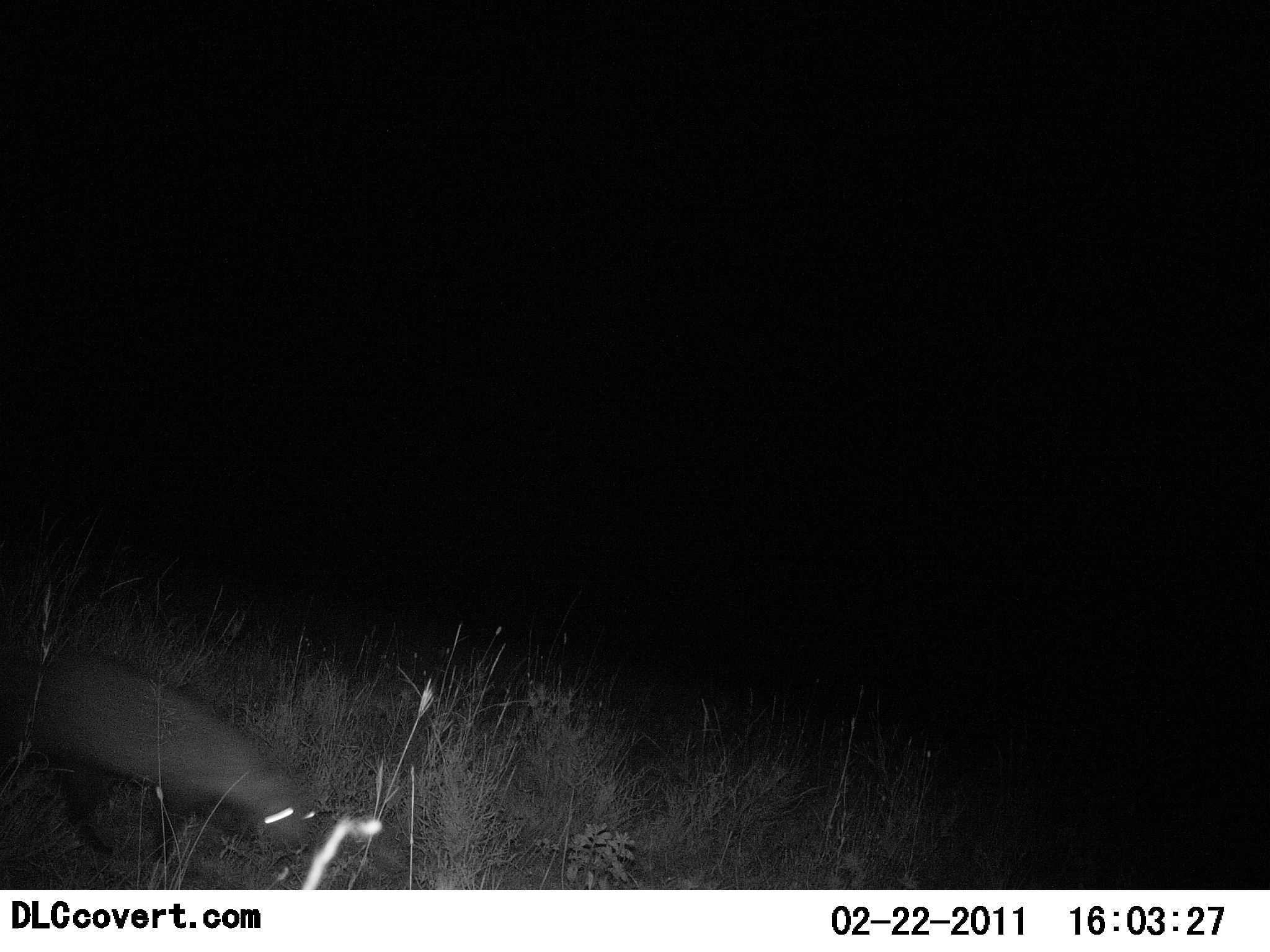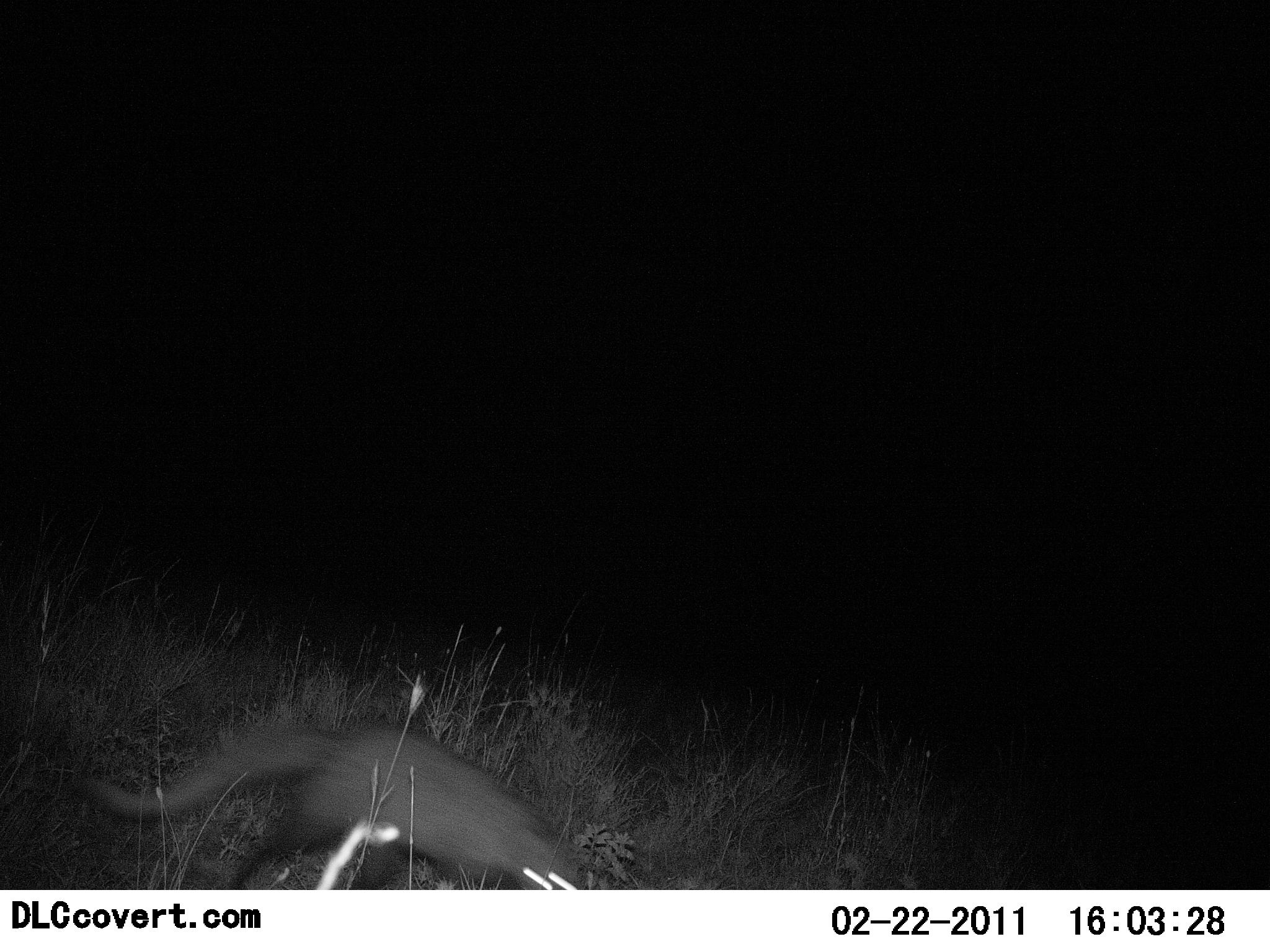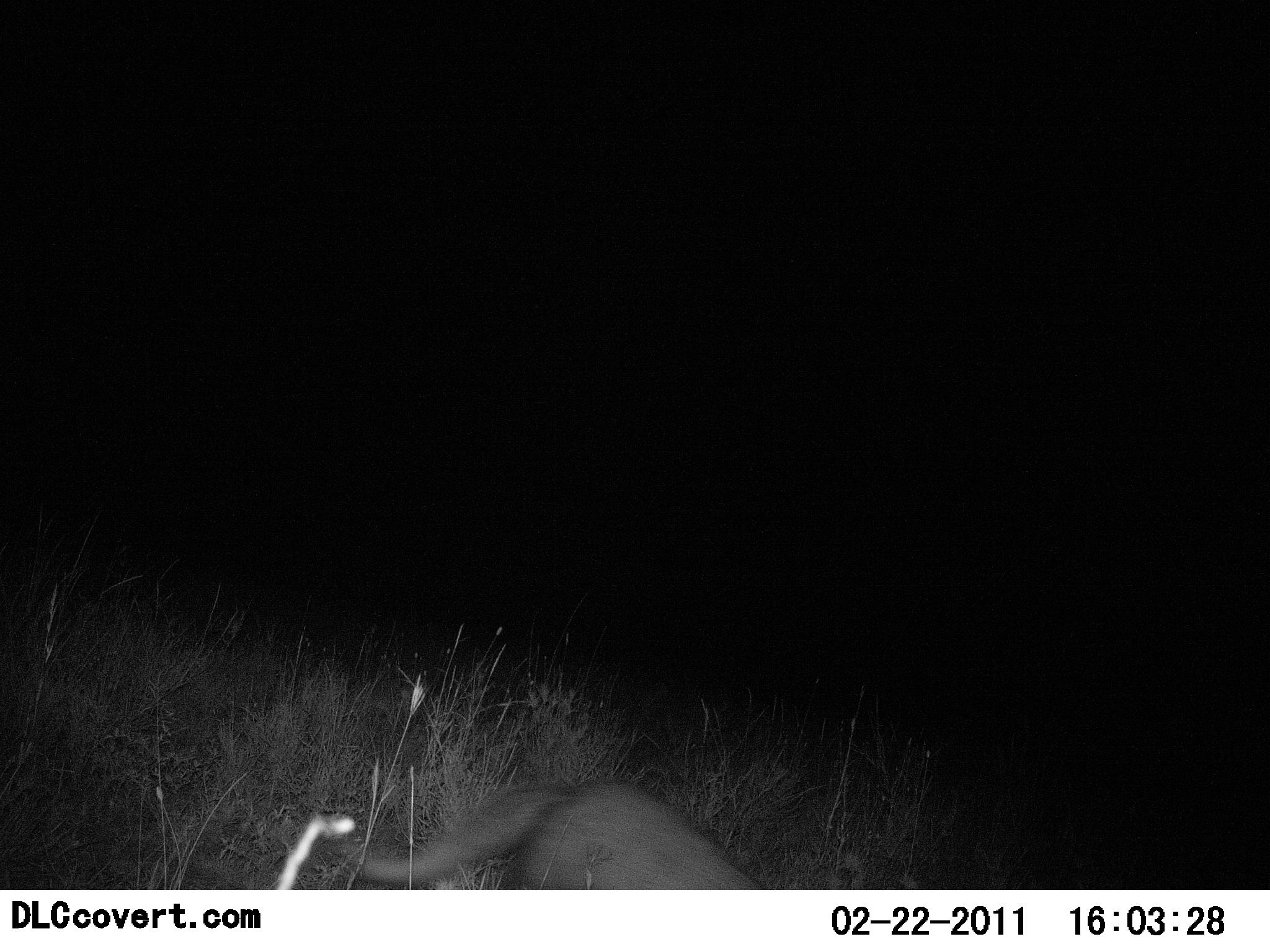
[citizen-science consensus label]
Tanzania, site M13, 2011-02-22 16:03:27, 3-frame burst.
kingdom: Animalia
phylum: Chordata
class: Mammalia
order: Carnivora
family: Herpestidae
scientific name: Herpestidae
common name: mongoose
Mongoose (Herpestidae), count 1. Behavior (volunteer vote fractions): standing 0%, resting 0%, moving 100%, interacting 0%. Young present (vote fraction): 0%. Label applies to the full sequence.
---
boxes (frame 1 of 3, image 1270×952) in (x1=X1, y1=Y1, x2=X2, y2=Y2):
animal: (x1=0, y1=644, x2=383, y2=829)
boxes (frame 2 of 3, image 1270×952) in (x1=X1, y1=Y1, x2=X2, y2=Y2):
animal: (x1=74, y1=715, x2=585, y2=889)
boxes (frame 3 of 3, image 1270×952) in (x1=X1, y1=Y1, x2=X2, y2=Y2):
animal: (x1=328, y1=778, x2=760, y2=891)